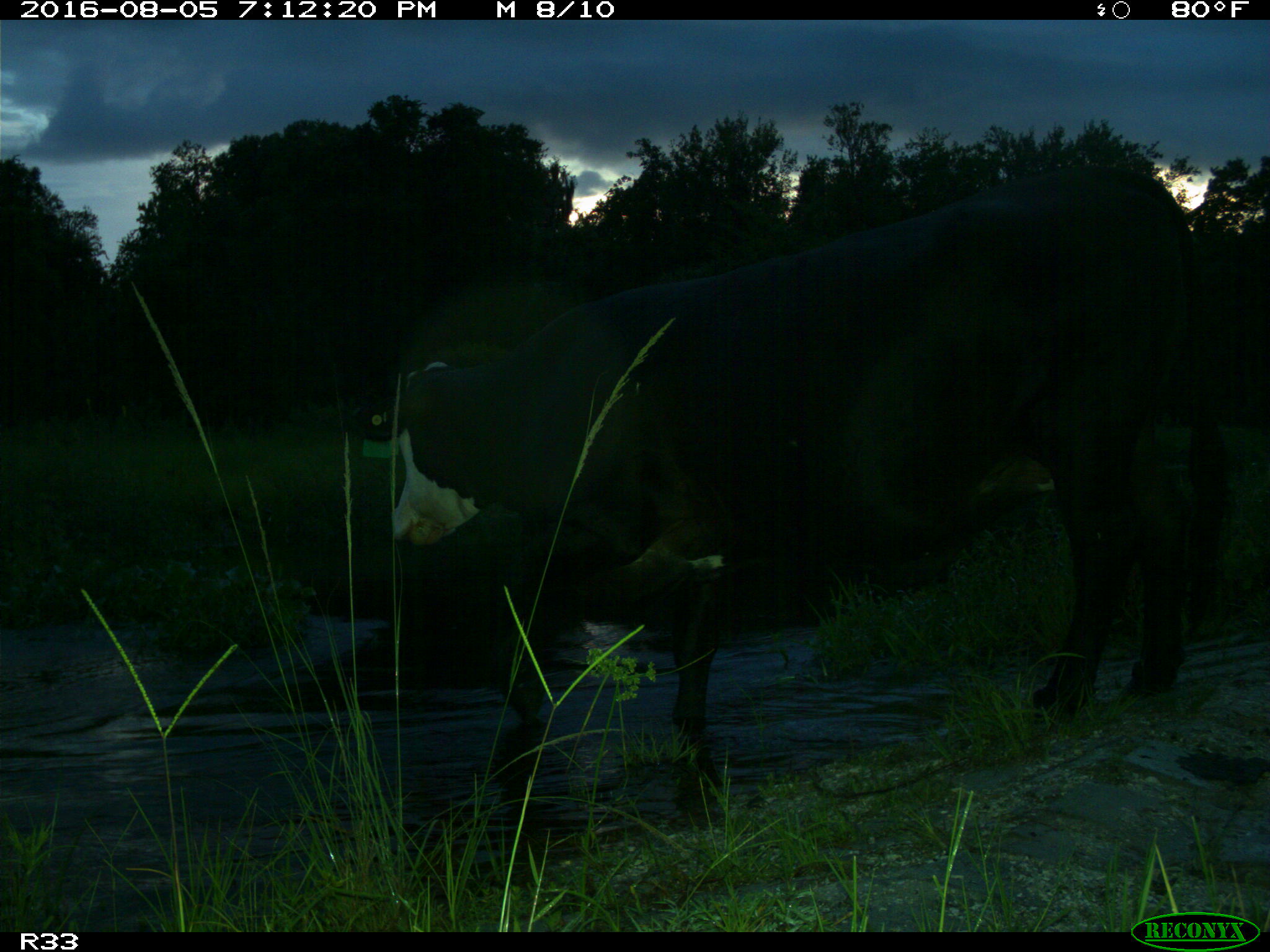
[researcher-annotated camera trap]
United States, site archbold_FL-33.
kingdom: Animalia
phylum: Chordata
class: Mammalia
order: Artiodactyla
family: Bovidae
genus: Bos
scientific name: Bos taurus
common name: domestic cow